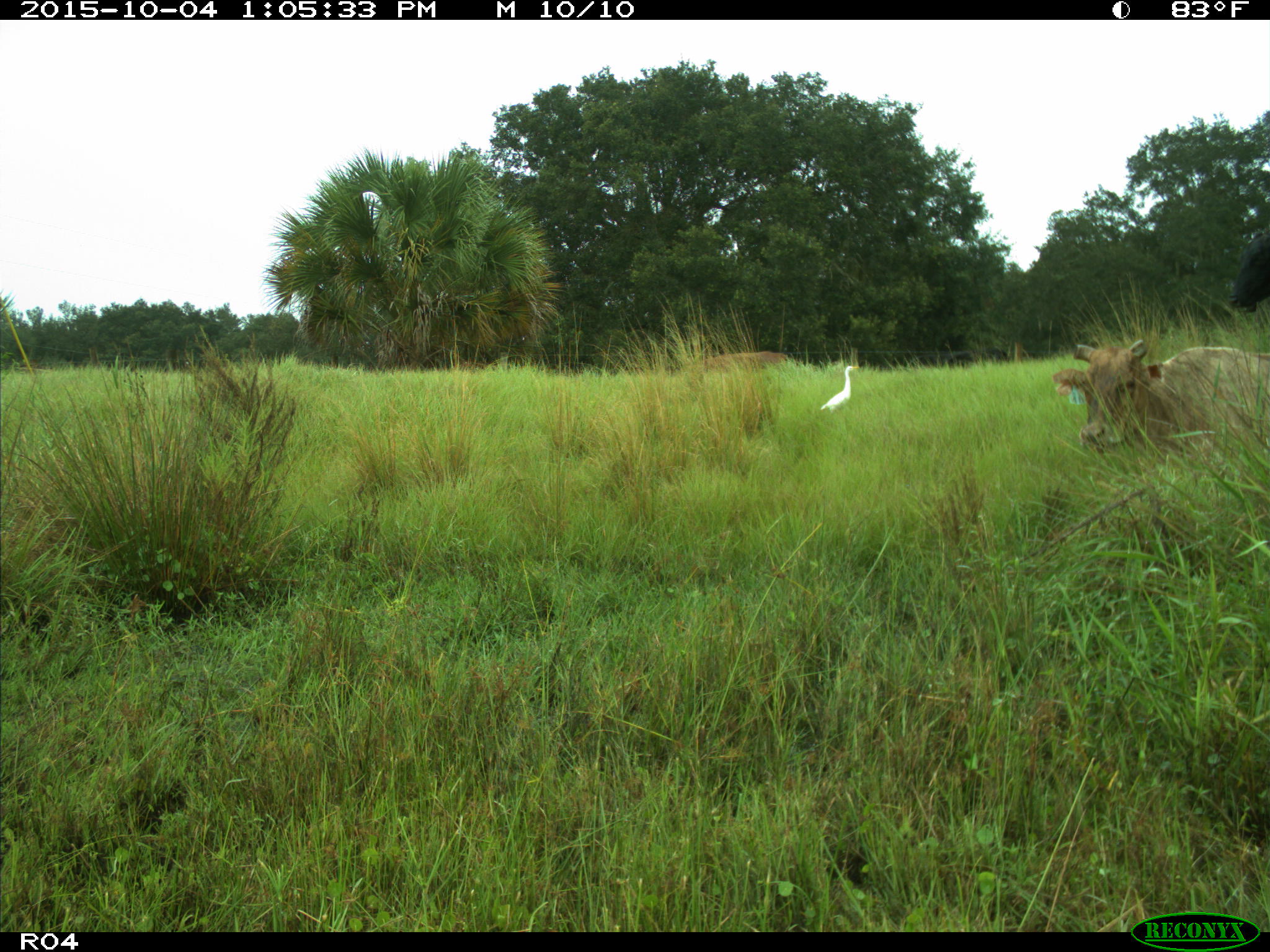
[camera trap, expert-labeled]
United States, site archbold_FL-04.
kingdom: Animalia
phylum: Chordata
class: Aves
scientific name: Aves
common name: birds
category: unidentified bird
Unidentified bird (birds) (Aves).